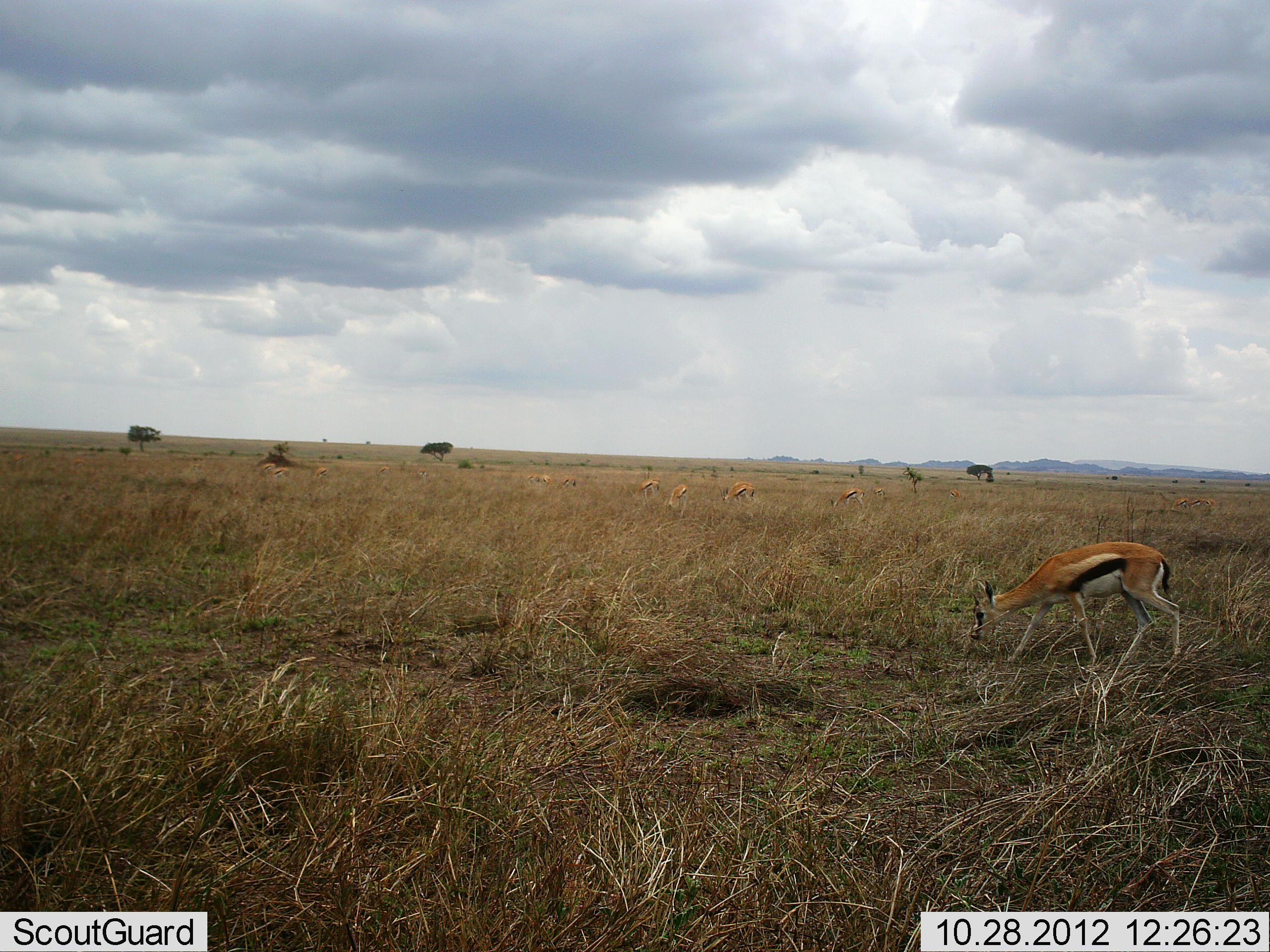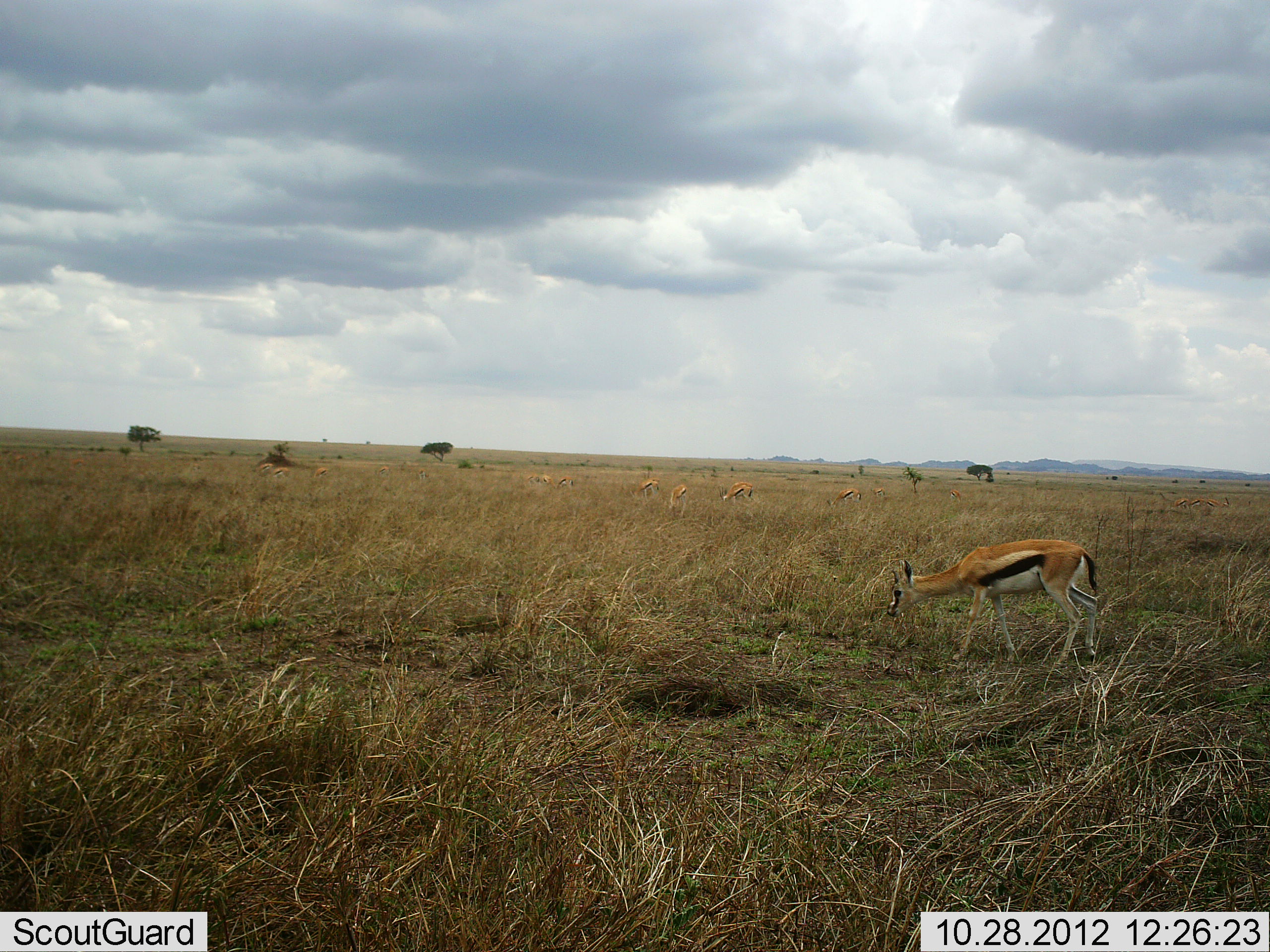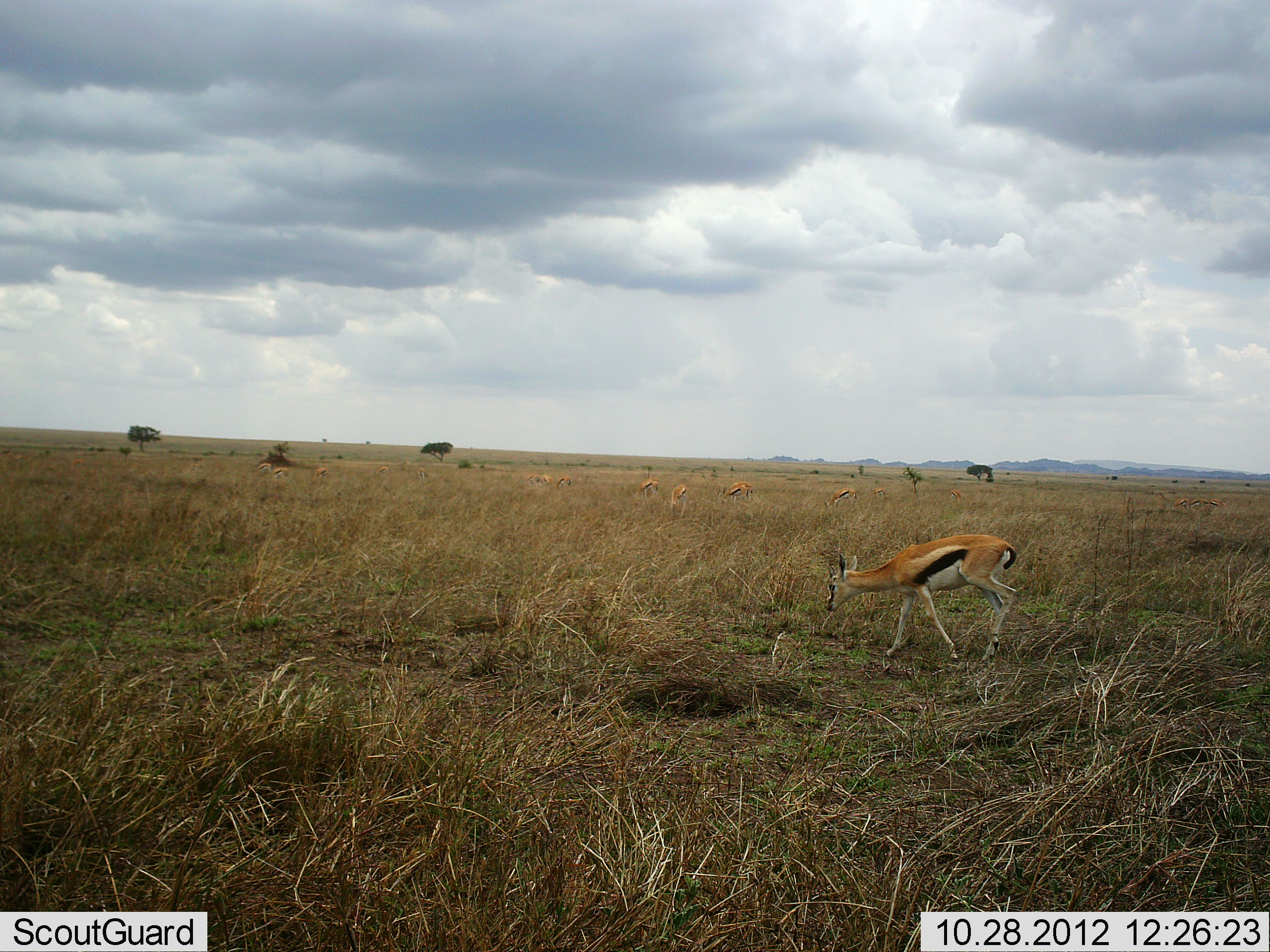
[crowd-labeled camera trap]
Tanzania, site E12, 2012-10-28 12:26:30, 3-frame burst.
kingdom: Animalia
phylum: Chordata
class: Mammalia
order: Artiodactyla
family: Bovidae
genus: Eudorcas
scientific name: Eudorcas thomsonii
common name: thomson's gazelle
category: gazellethomsons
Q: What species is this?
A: Gazellethomsons (thomson's gazelle) (Eudorcas thomsonii).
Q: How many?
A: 10.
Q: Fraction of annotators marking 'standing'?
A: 30%.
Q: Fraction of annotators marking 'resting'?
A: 0%.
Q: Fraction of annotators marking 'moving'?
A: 70%.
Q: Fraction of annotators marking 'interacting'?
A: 0%.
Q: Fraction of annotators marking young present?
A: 0%.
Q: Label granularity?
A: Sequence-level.